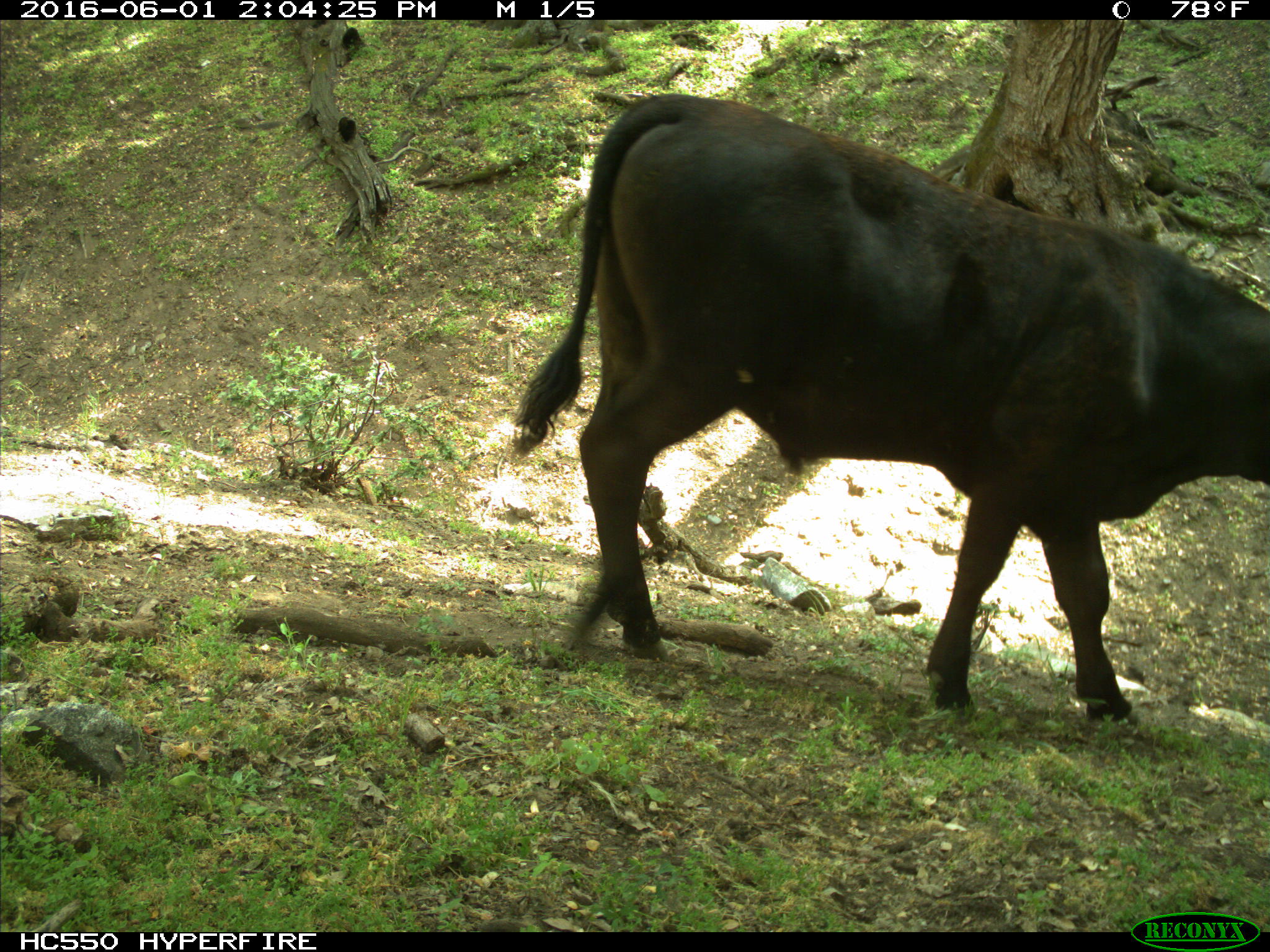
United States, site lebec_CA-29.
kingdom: Animalia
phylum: Chordata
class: Mammalia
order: Artiodactyla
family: Bovidae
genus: Bos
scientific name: Bos taurus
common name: domestic cow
Bos taurus (domestic cow).